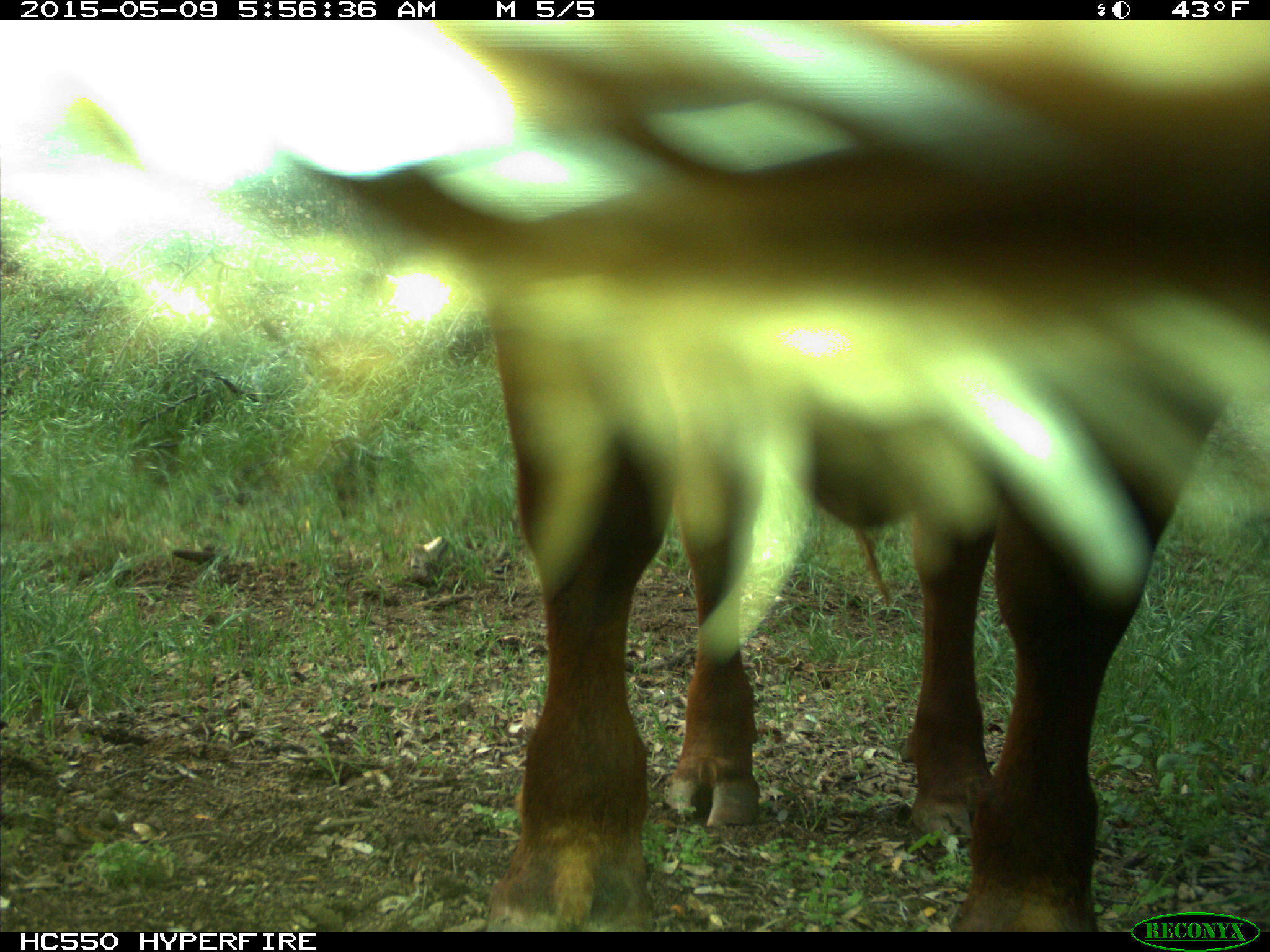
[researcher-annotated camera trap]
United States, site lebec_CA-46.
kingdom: Animalia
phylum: Chordata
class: Mammalia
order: Artiodactyla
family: Bovidae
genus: Bos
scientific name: Bos taurus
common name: domestic cow